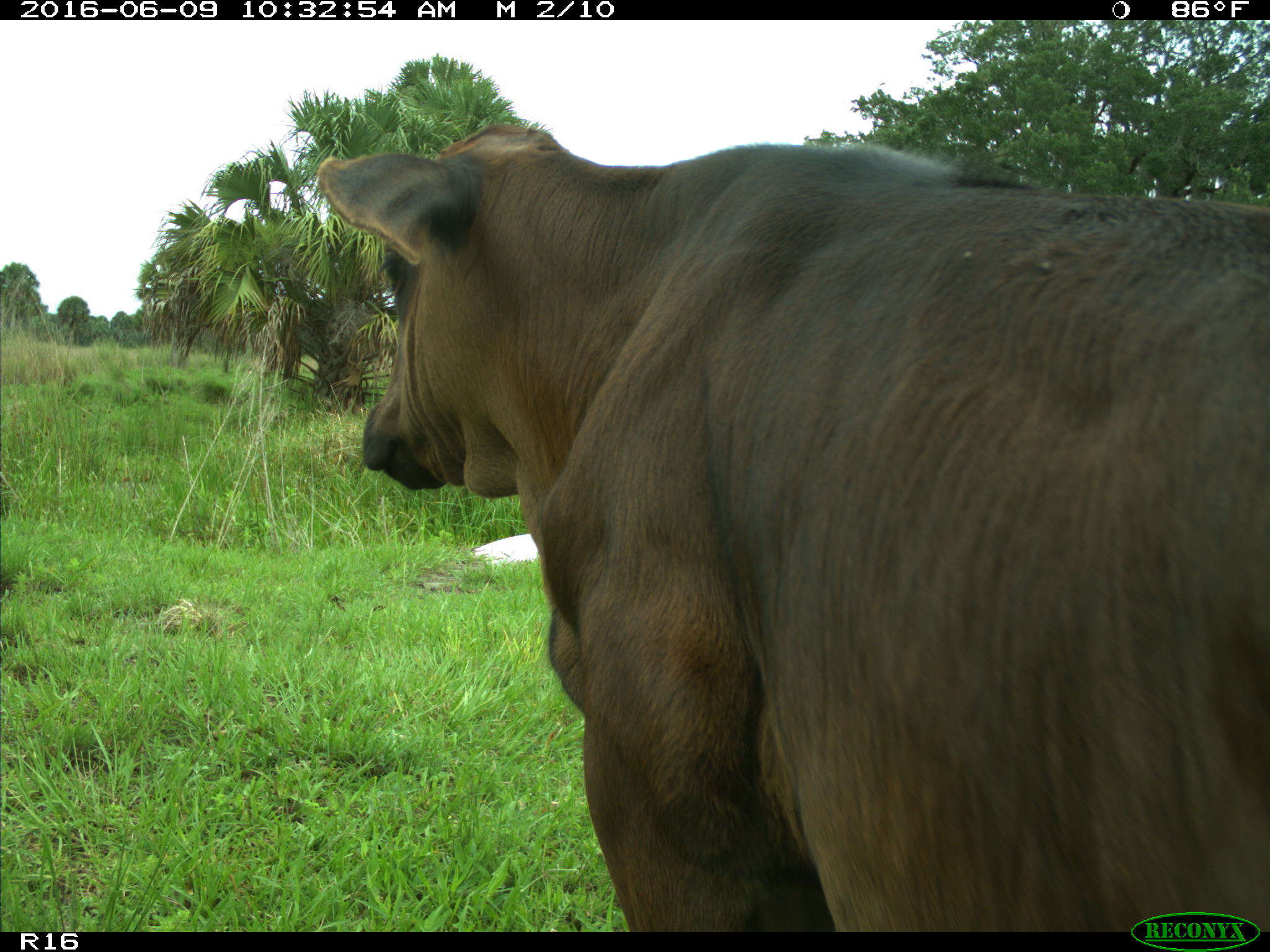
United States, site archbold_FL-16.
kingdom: Animalia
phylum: Chordata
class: Mammalia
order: Artiodactyla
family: Bovidae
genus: Bos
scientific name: Bos taurus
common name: domestic cow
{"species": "Bos taurus (domestic cow)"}